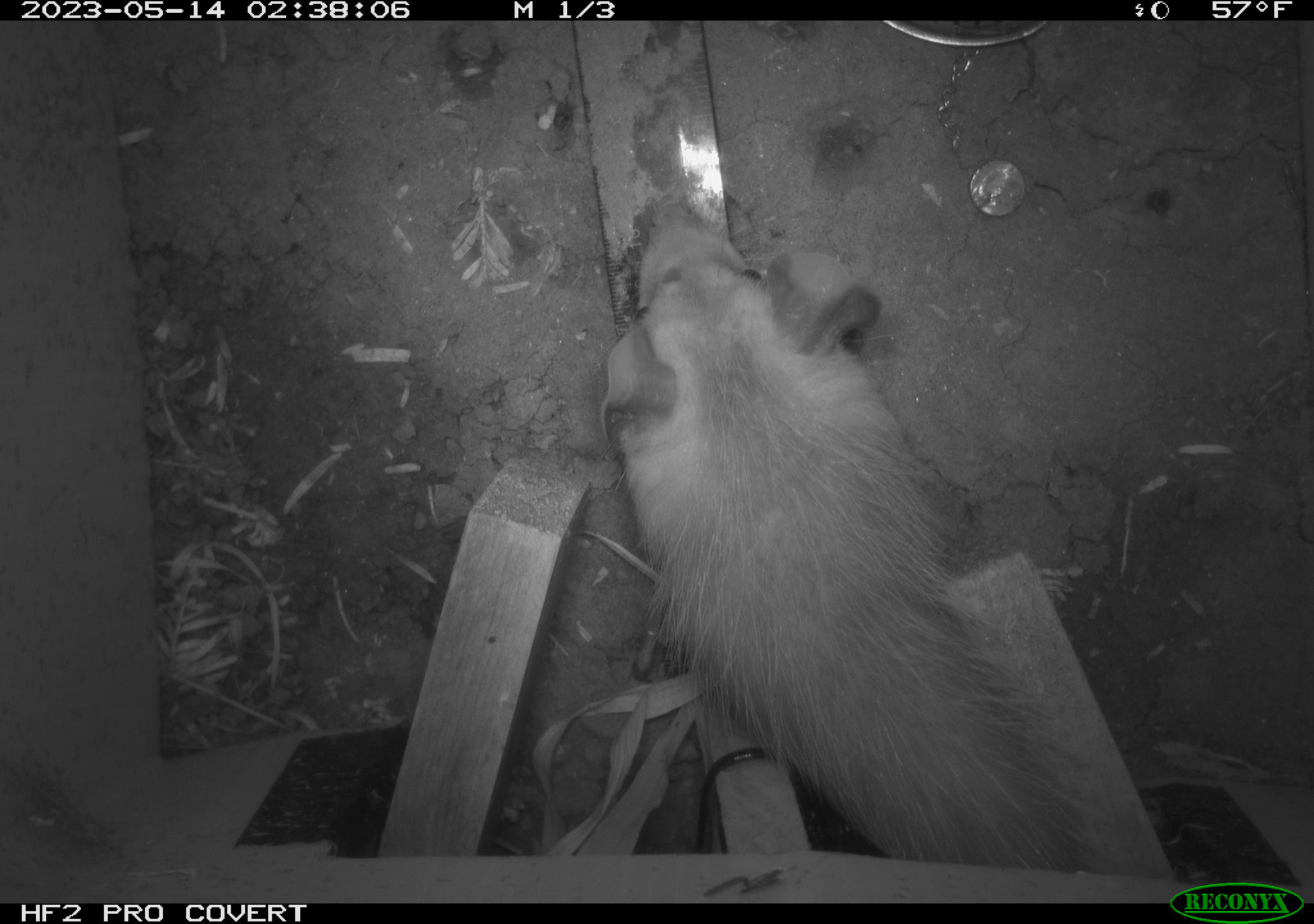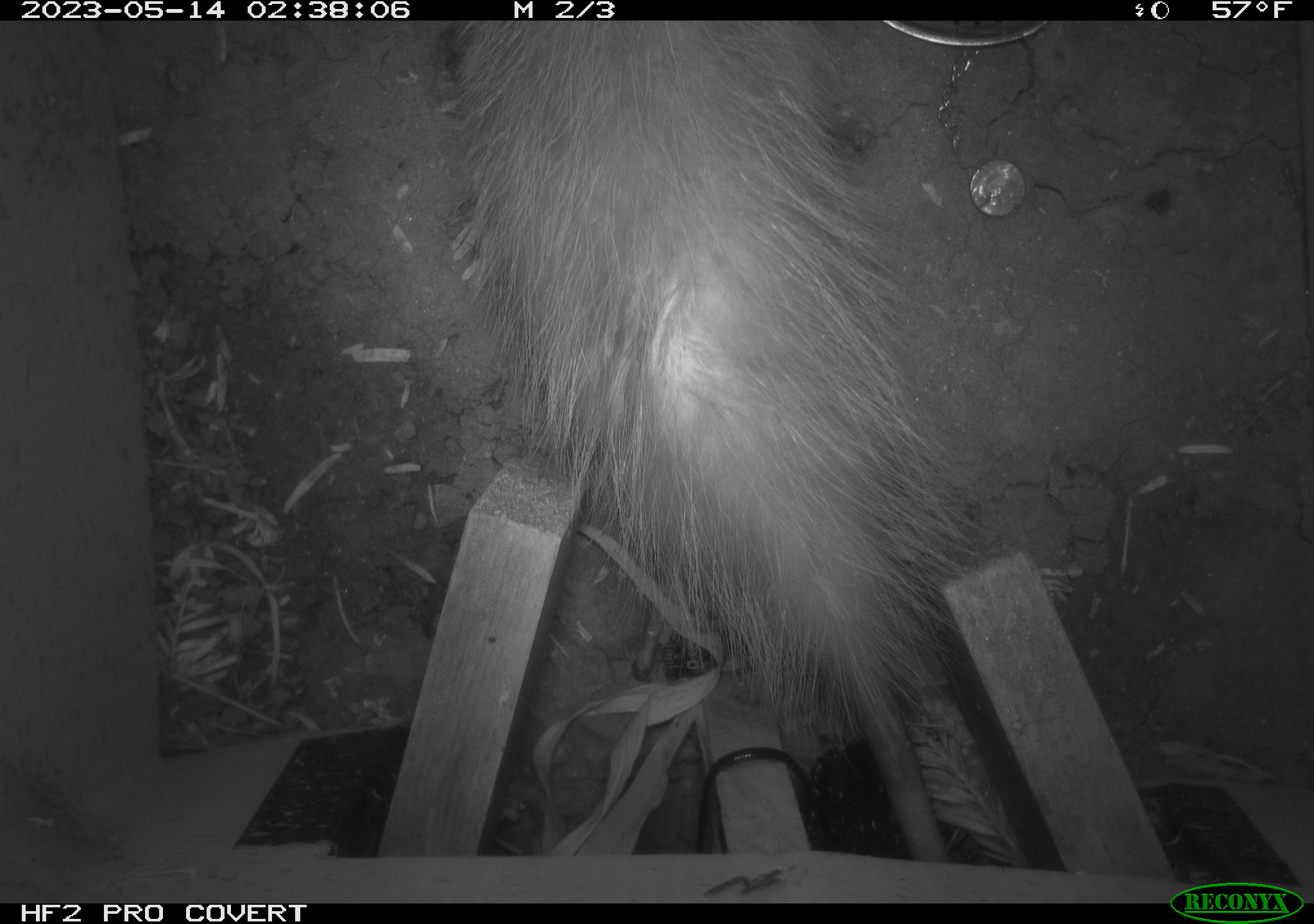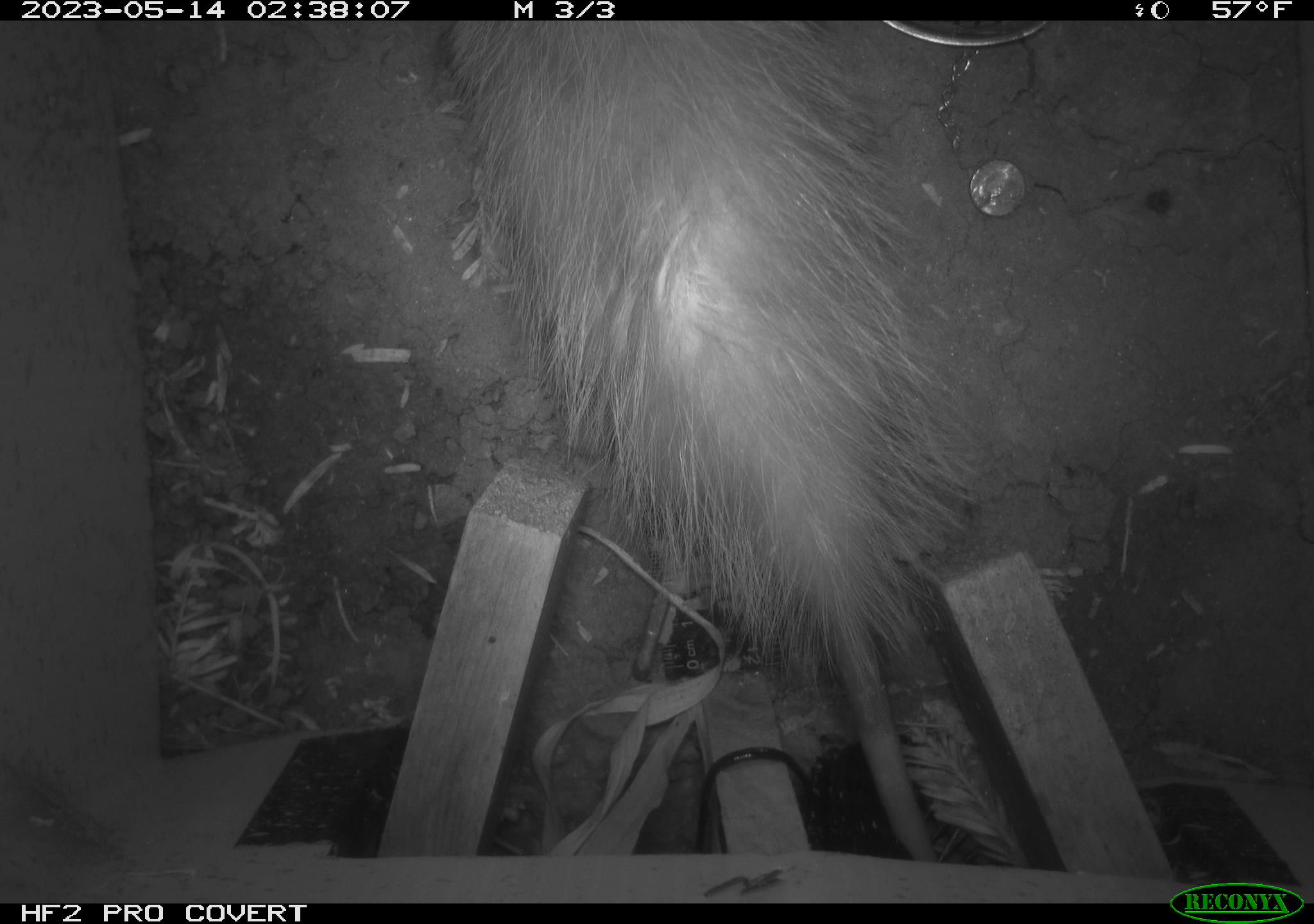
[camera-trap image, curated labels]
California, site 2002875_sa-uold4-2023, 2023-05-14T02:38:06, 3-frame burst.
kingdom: Animalia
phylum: Chordata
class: Mammalia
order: Didelphimorphia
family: Didelphidae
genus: Didelphis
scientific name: Didelphis virginiana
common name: virginia opossum